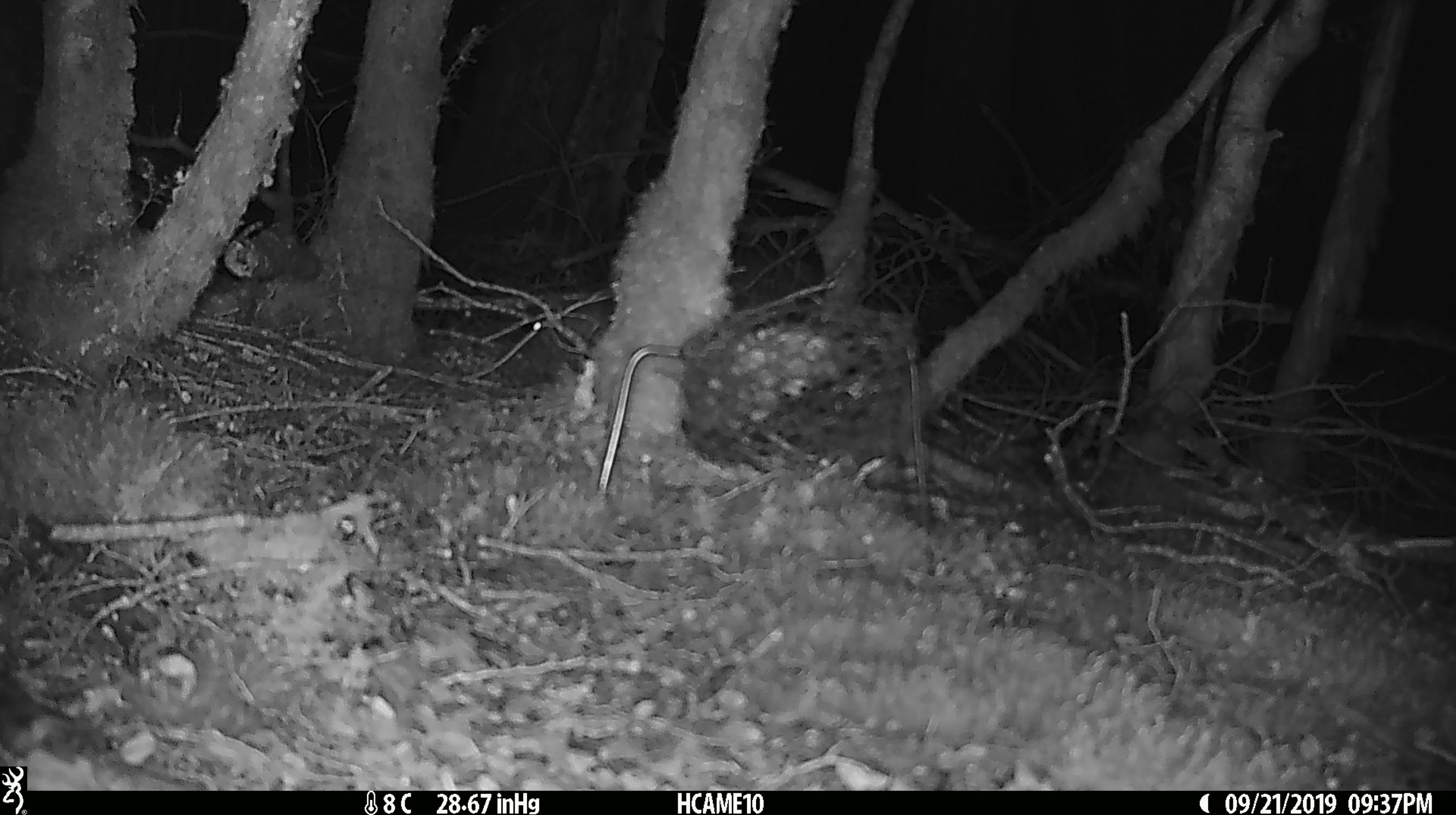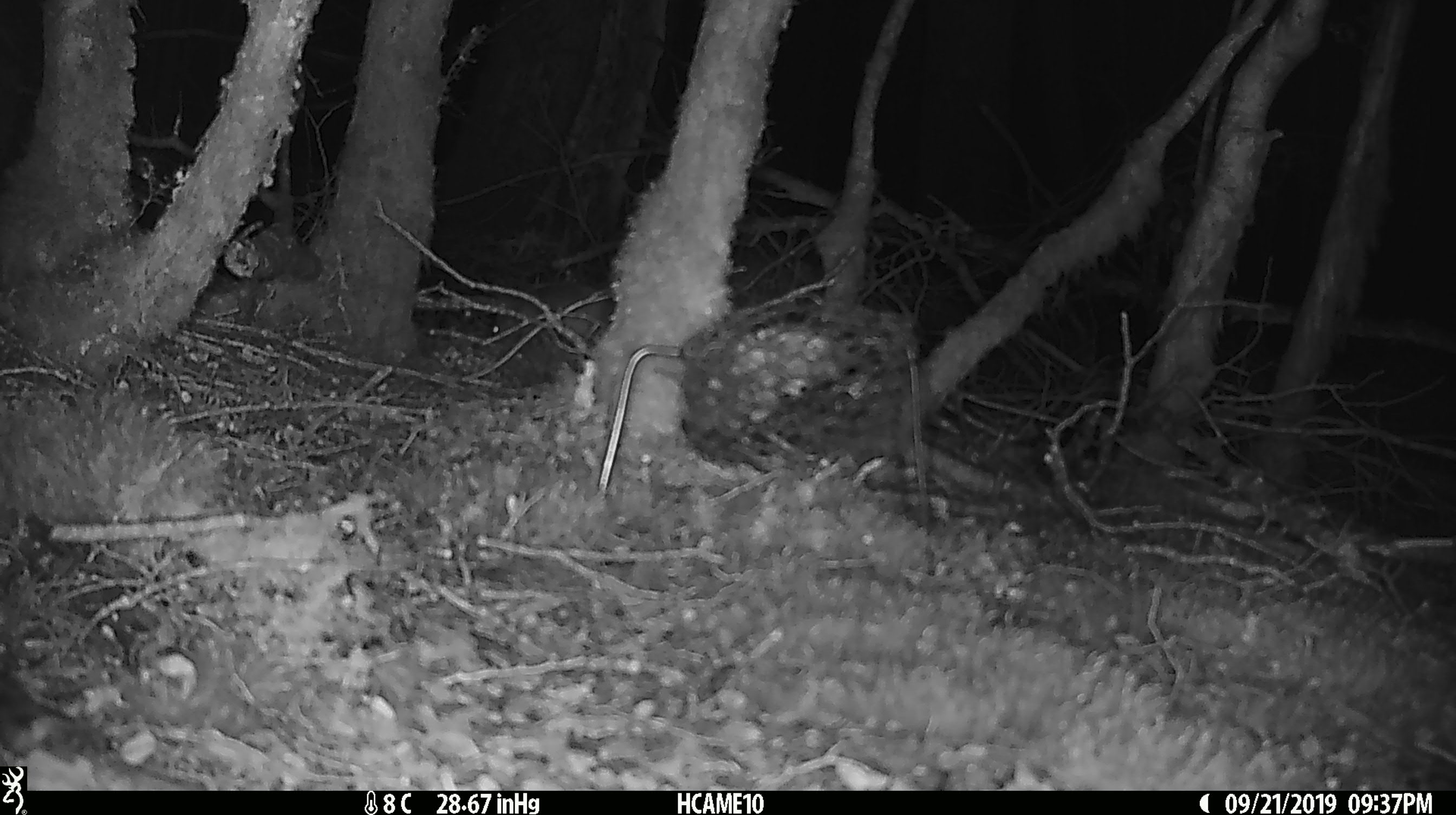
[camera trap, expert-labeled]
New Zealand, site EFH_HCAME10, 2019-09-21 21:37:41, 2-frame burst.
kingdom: Animalia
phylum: Chordata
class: Mammalia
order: Rodentia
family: Muridae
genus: Mus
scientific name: Mus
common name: mouse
Mouse (Mus).